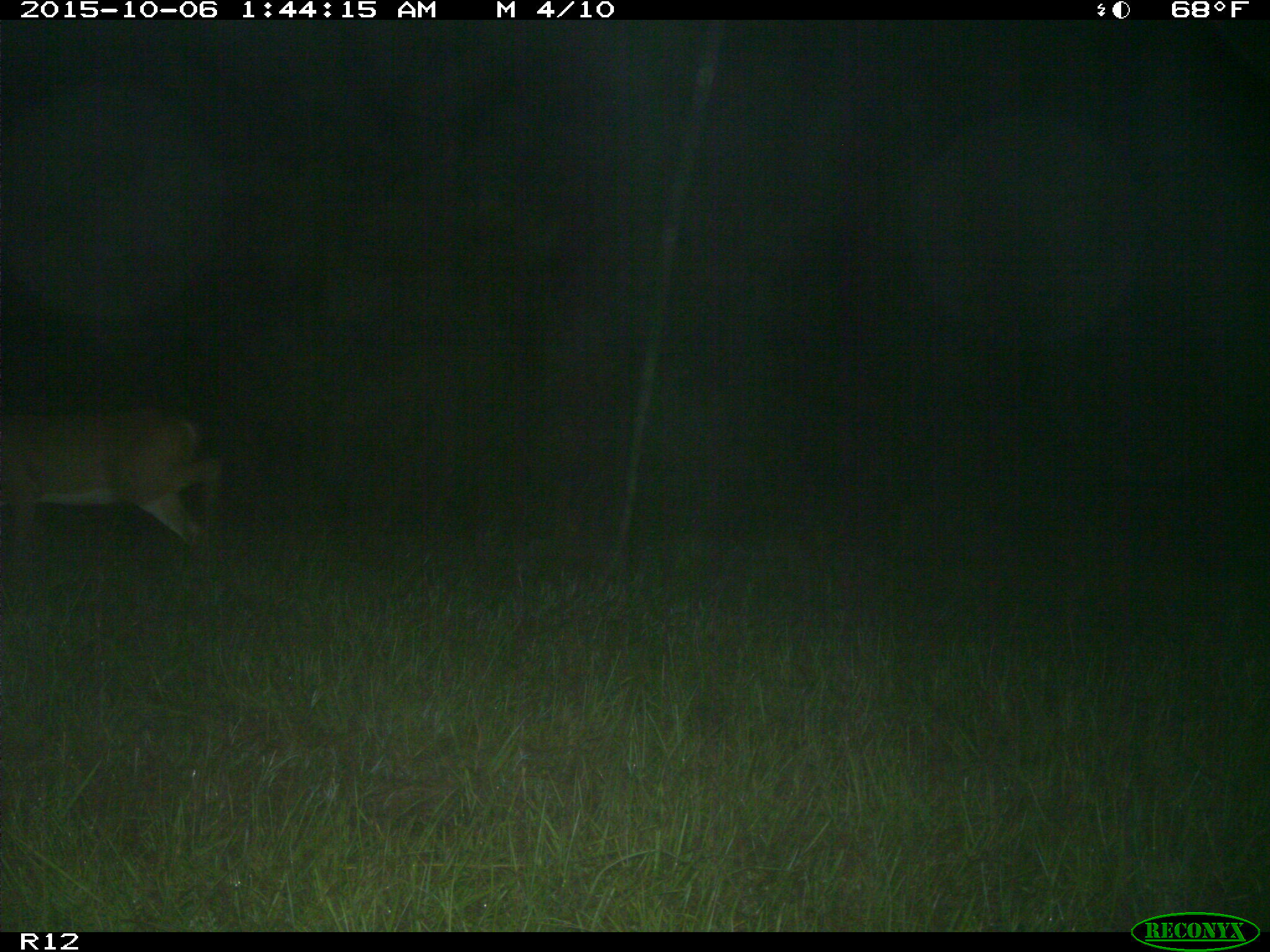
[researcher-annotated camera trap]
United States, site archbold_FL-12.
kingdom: Animalia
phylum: Chordata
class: Mammalia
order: Artiodactyla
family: Cervidae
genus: Odocoileus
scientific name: Odocoileus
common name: deer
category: unidentified deer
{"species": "unidentified deer (deer) (Odocoileus)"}